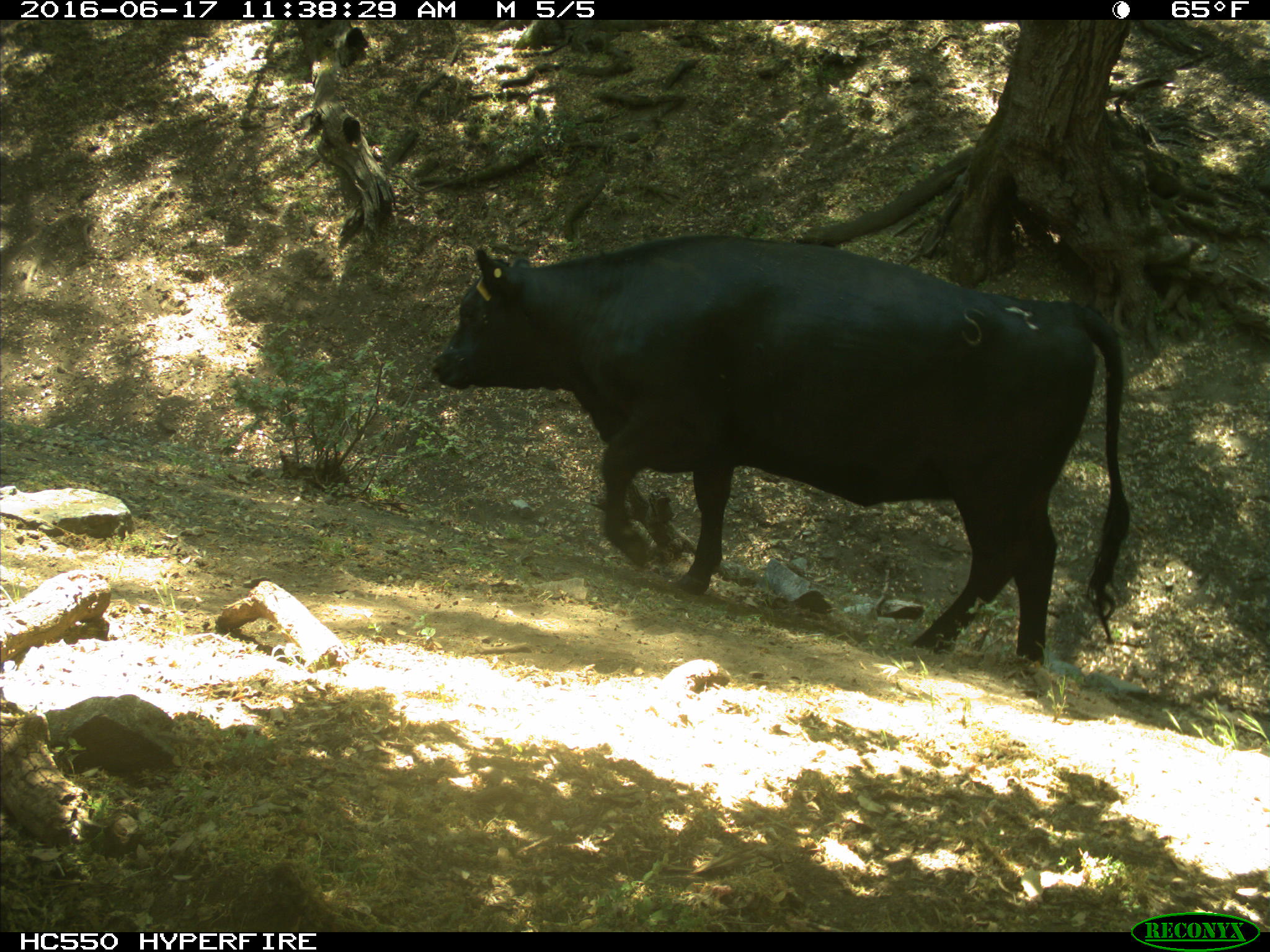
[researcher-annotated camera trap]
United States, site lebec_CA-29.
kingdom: Animalia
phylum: Chordata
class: Mammalia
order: Artiodactyla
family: Bovidae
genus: Bos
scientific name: Bos taurus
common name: domestic cow